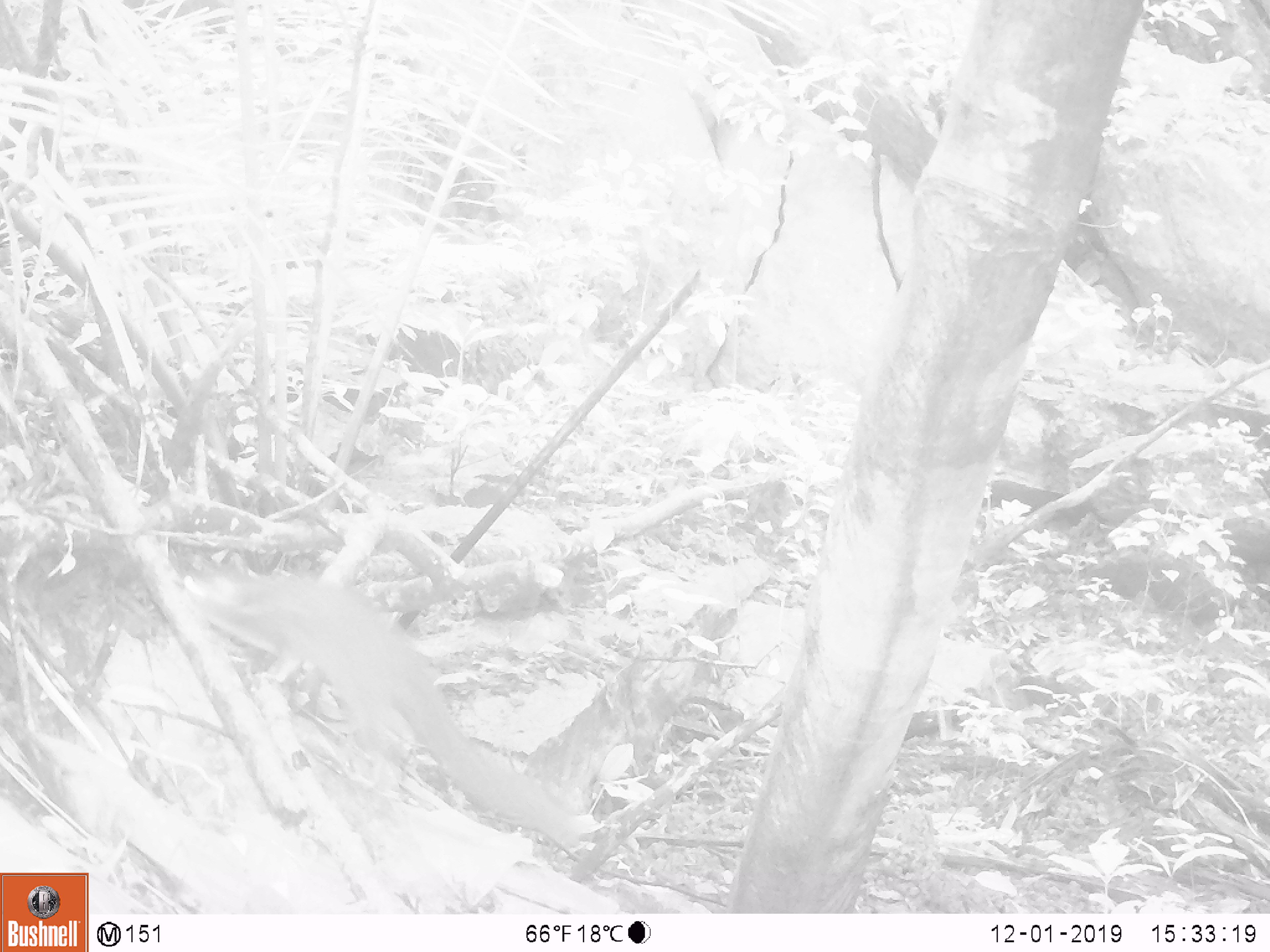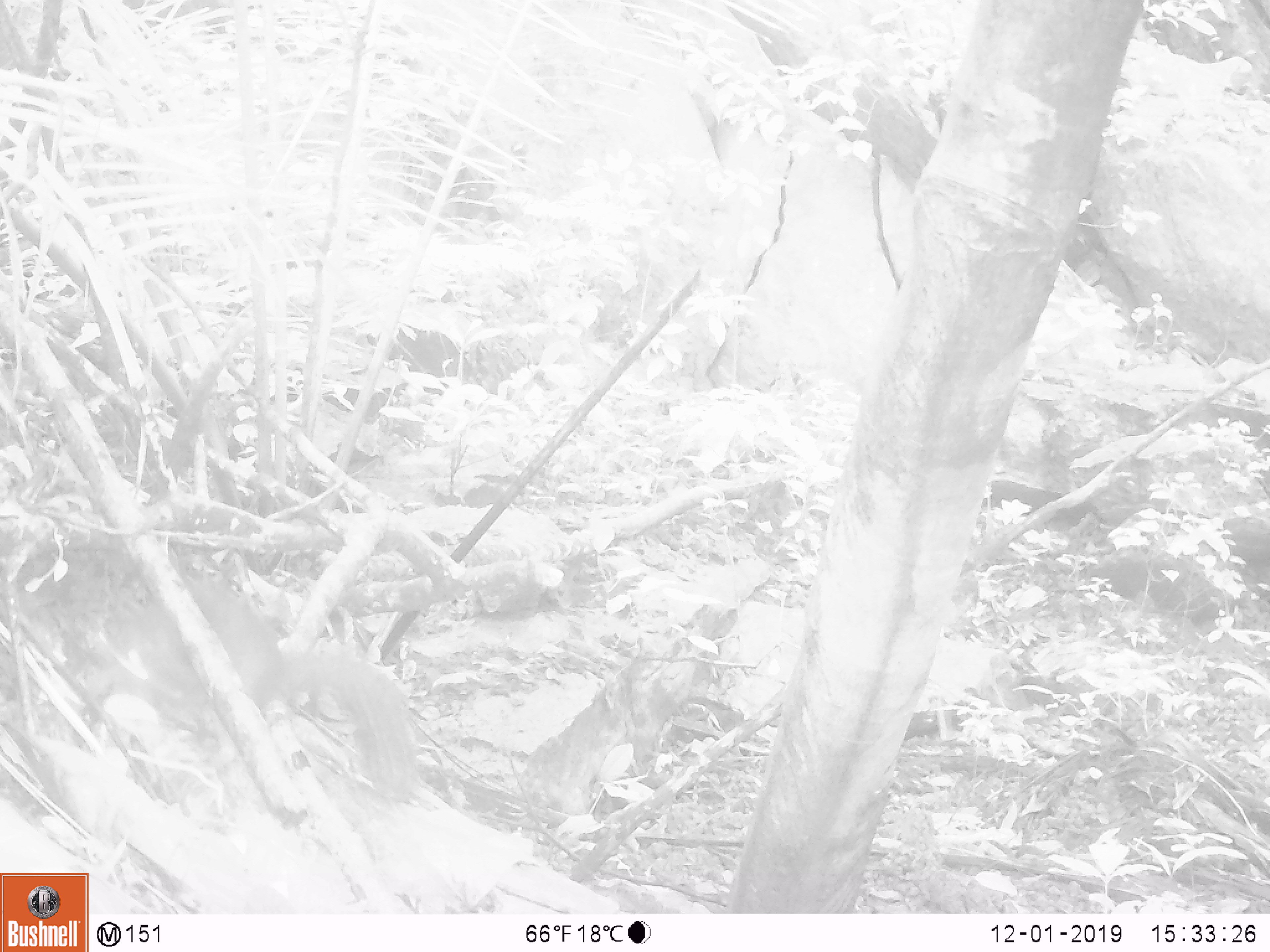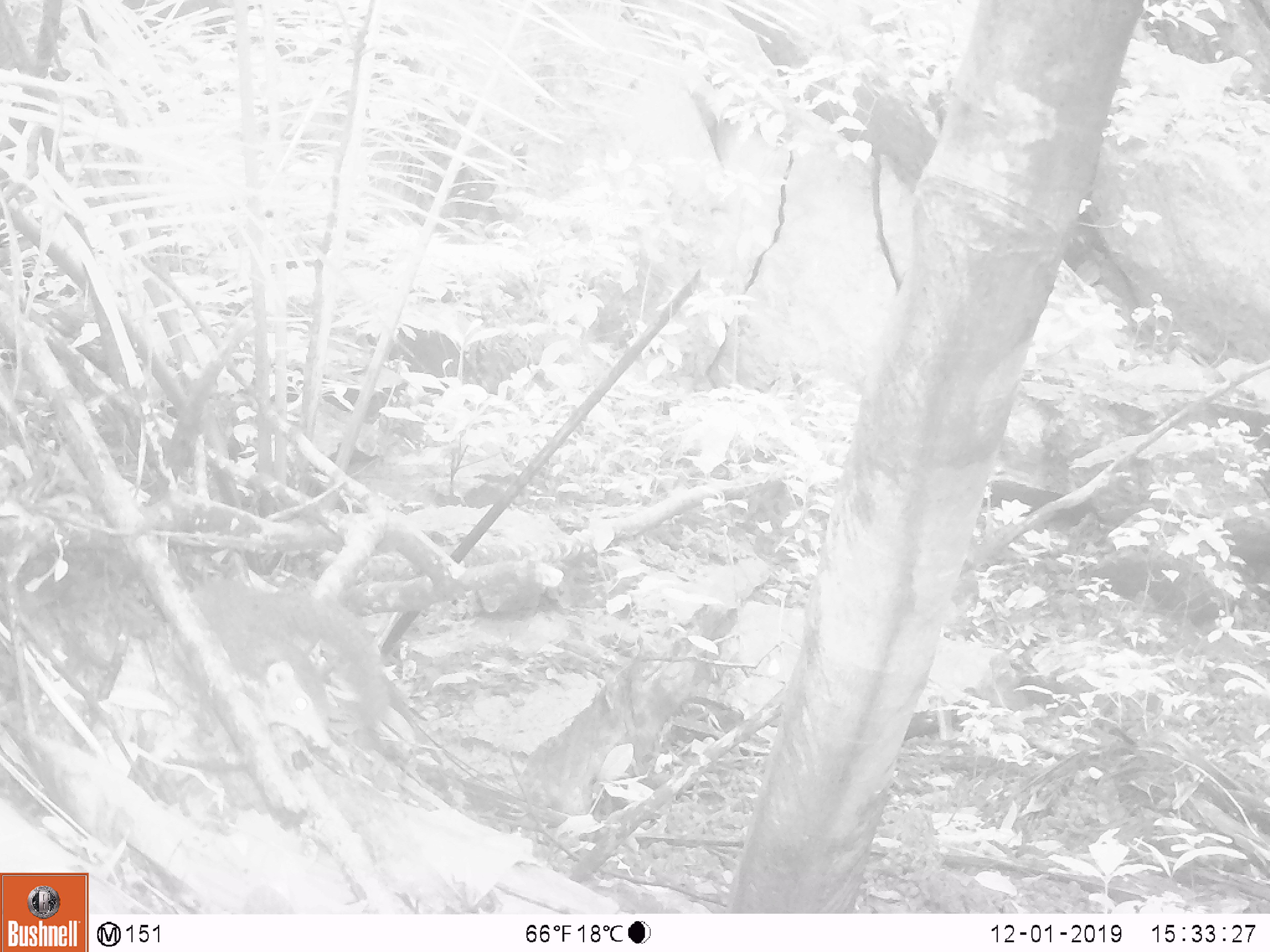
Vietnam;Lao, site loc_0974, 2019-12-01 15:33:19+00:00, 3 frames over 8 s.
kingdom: Animalia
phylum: Chordata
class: Mammalia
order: Scandentia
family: Tupaiidae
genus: Tupaia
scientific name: Tupaia belangeri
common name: northern treeshrew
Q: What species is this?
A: Northern treeshrew (Tupaia belangeri).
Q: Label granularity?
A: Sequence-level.